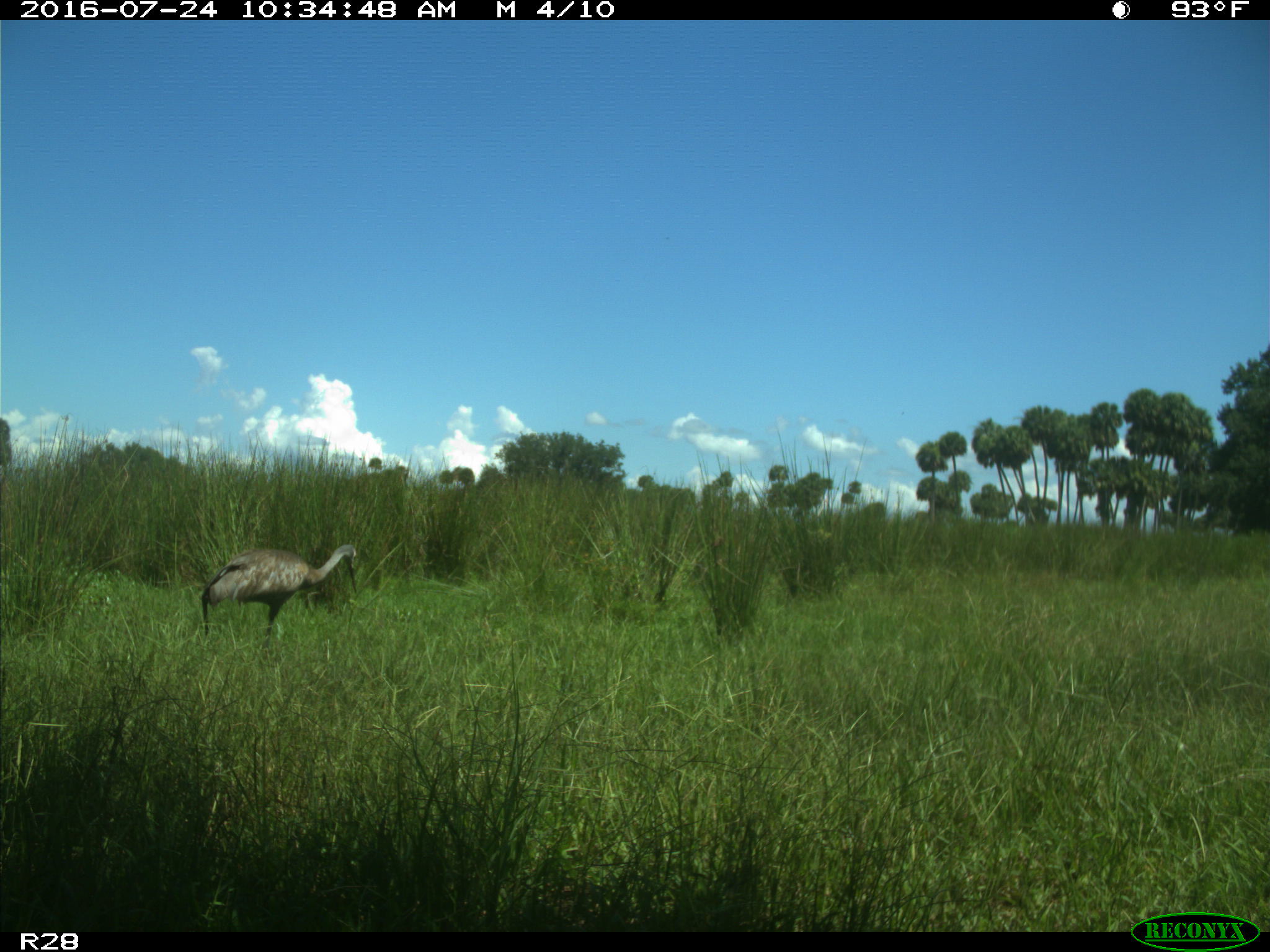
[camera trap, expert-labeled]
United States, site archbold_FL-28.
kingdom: Animalia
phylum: Chordata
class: Aves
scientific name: Aves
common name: birds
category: unidentified bird